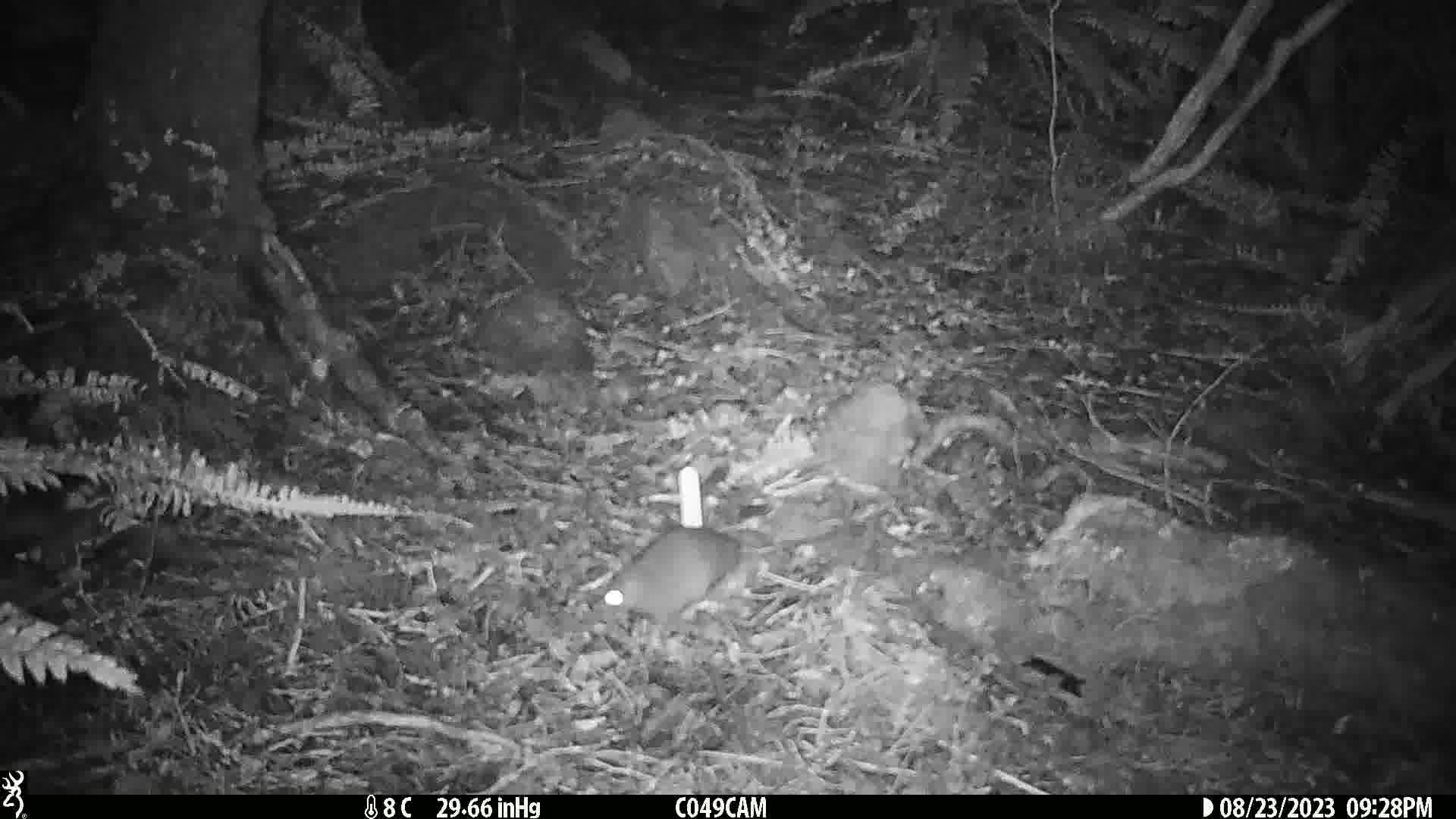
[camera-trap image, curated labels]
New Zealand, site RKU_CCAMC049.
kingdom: Animalia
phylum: Chordata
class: Mammalia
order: Rodentia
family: Muridae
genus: Rattus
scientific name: Rattus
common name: rat